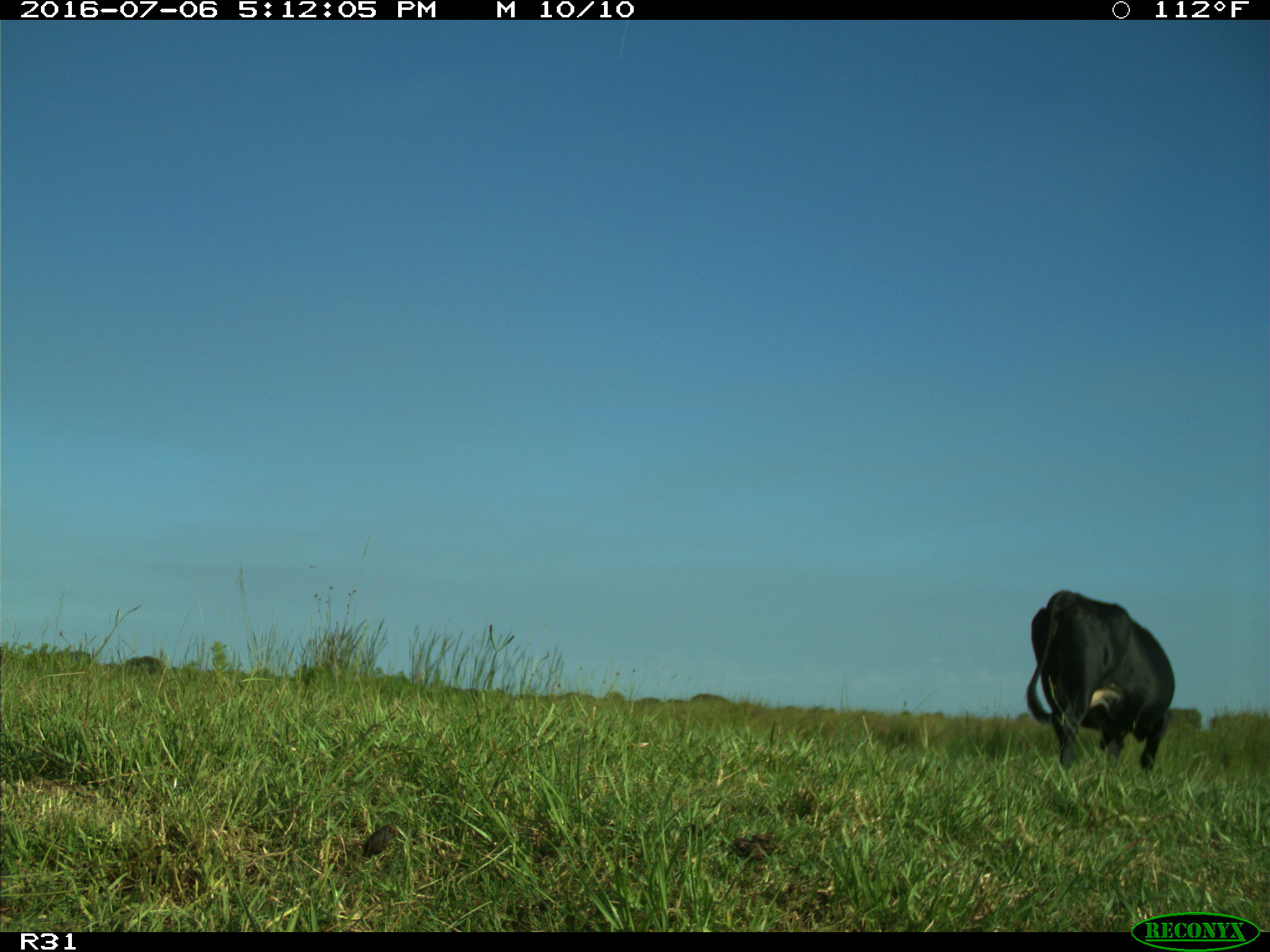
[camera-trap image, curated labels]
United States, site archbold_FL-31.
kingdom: Animalia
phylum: Chordata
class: Mammalia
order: Artiodactyla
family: Bovidae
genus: Bos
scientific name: Bos taurus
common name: domestic cow